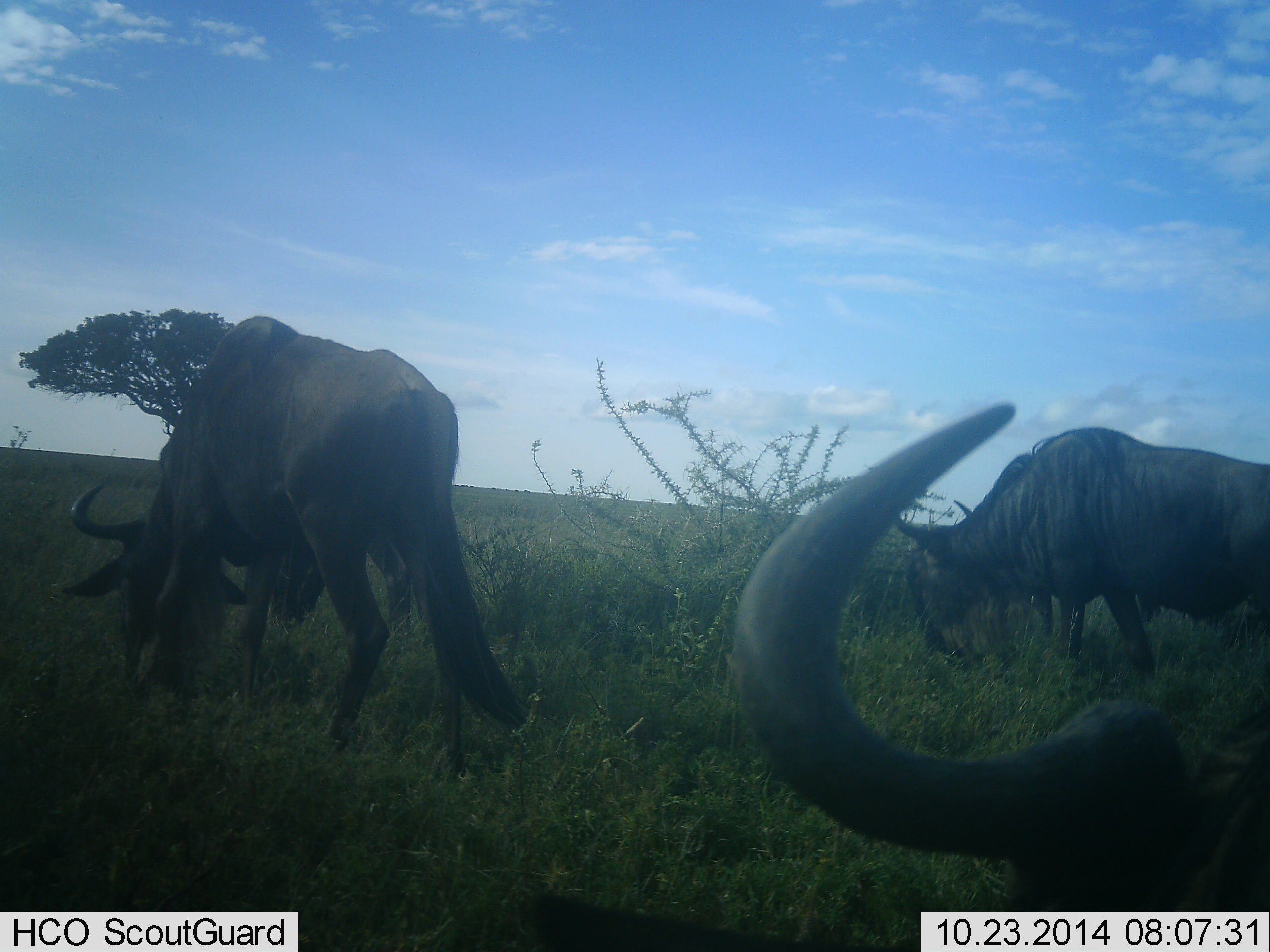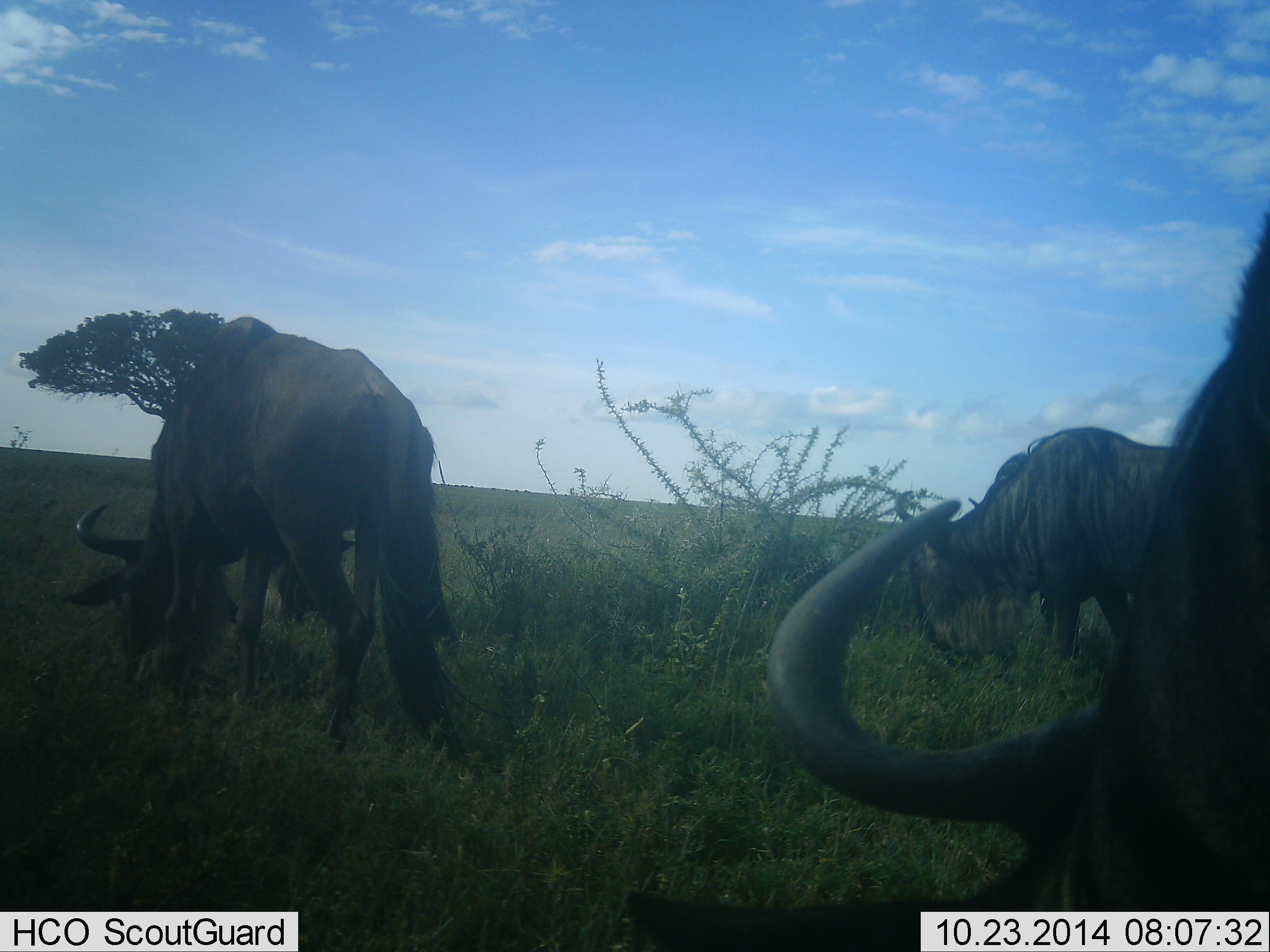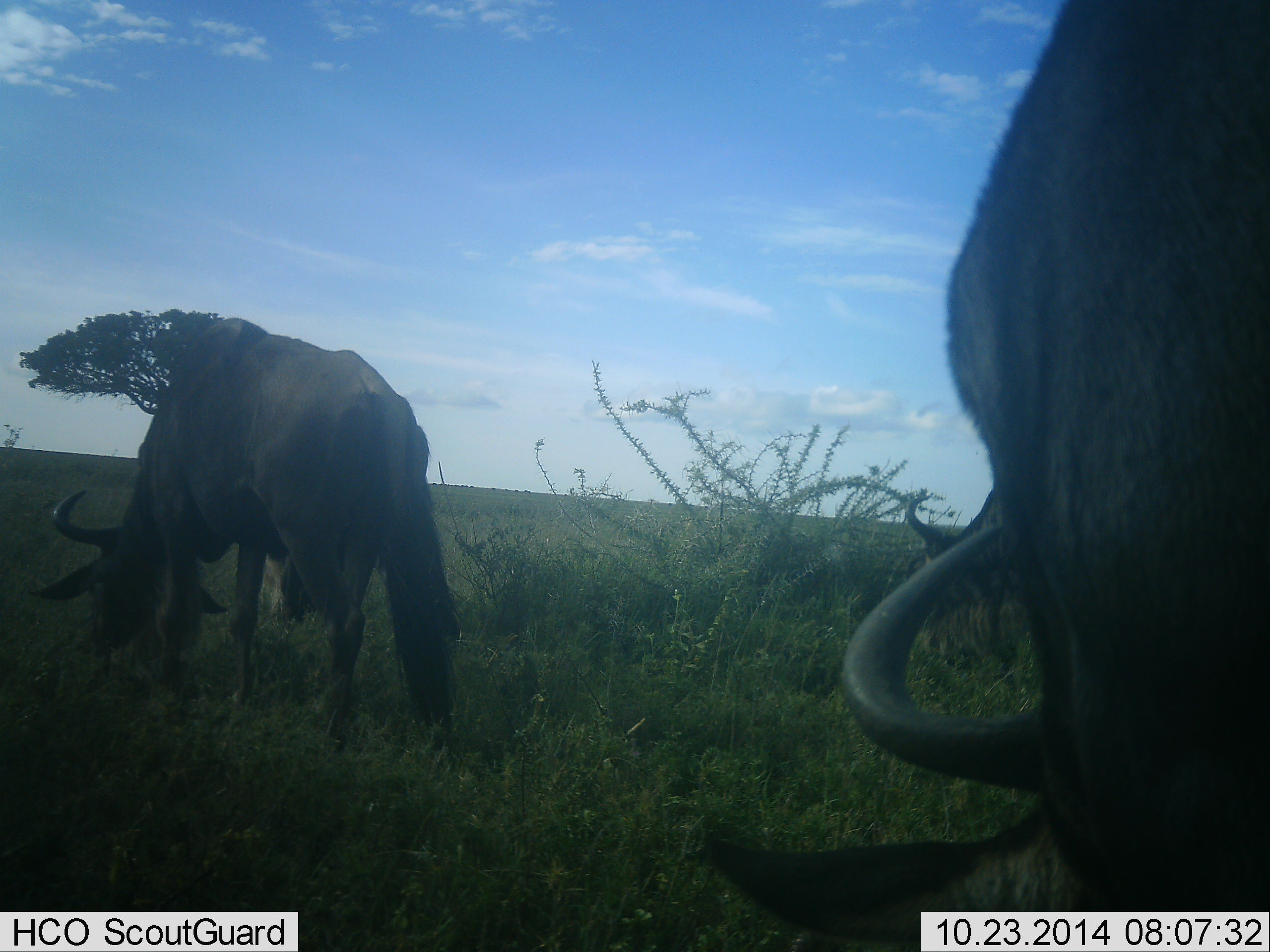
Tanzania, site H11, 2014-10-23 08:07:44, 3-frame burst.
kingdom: Animalia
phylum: Chordata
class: Mammalia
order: Artiodactyla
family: Bovidae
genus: Connochaetes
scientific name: Connochaetes taurinus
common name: blue wildebeest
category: wildebeest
Wildebeest (blue wildebeest) (Connochaetes taurinus), count 4. Behavior (volunteer vote fractions): standing 10%, resting 0%, moving 30%, interacting 0%. Young present (vote fraction): 0%. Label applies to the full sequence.